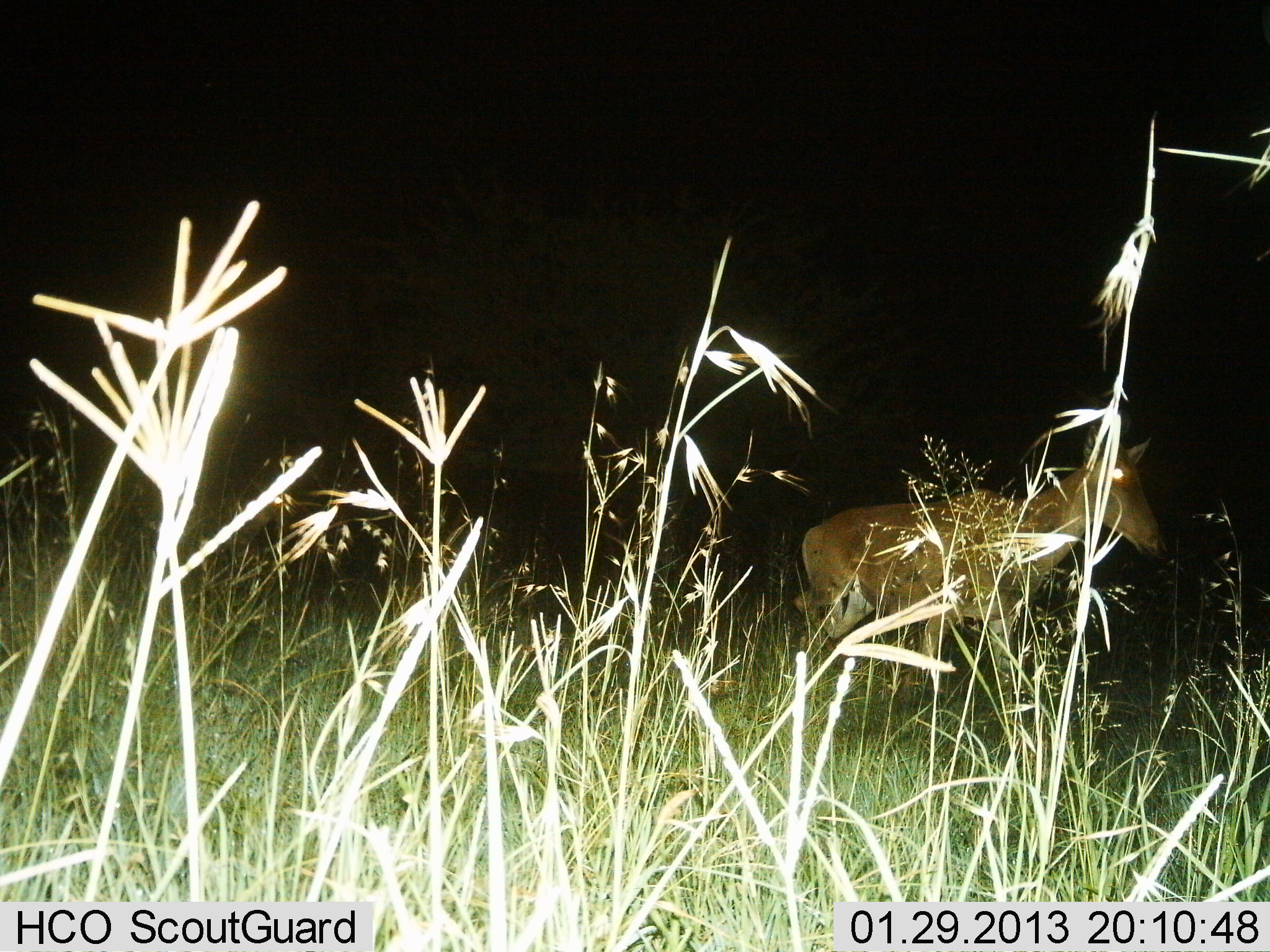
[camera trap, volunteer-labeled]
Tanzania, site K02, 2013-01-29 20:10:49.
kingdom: Animalia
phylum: Chordata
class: Mammalia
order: Artiodactyla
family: Bovidae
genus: Alcelaphus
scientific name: Alcelaphus buselaphus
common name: hartebeest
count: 1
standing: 30%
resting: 0%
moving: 70%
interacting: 0%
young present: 0%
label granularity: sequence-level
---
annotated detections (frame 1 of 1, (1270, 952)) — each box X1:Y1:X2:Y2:
animal: 794:386:1171:719